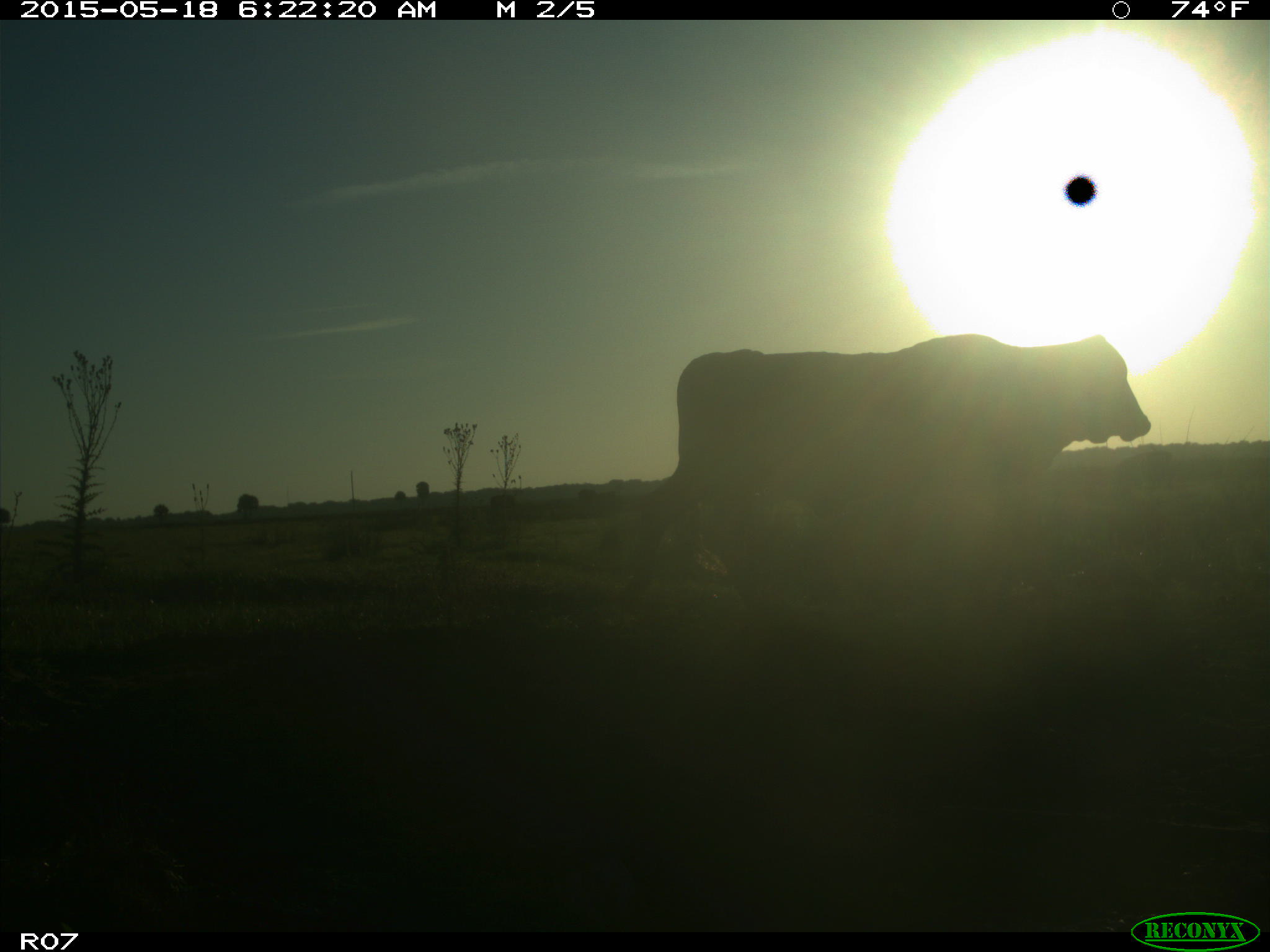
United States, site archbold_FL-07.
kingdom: Animalia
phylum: Chordata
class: Mammalia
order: Artiodactyla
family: Bovidae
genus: Bos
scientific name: Bos taurus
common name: domestic cow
Bos taurus (domestic cow).